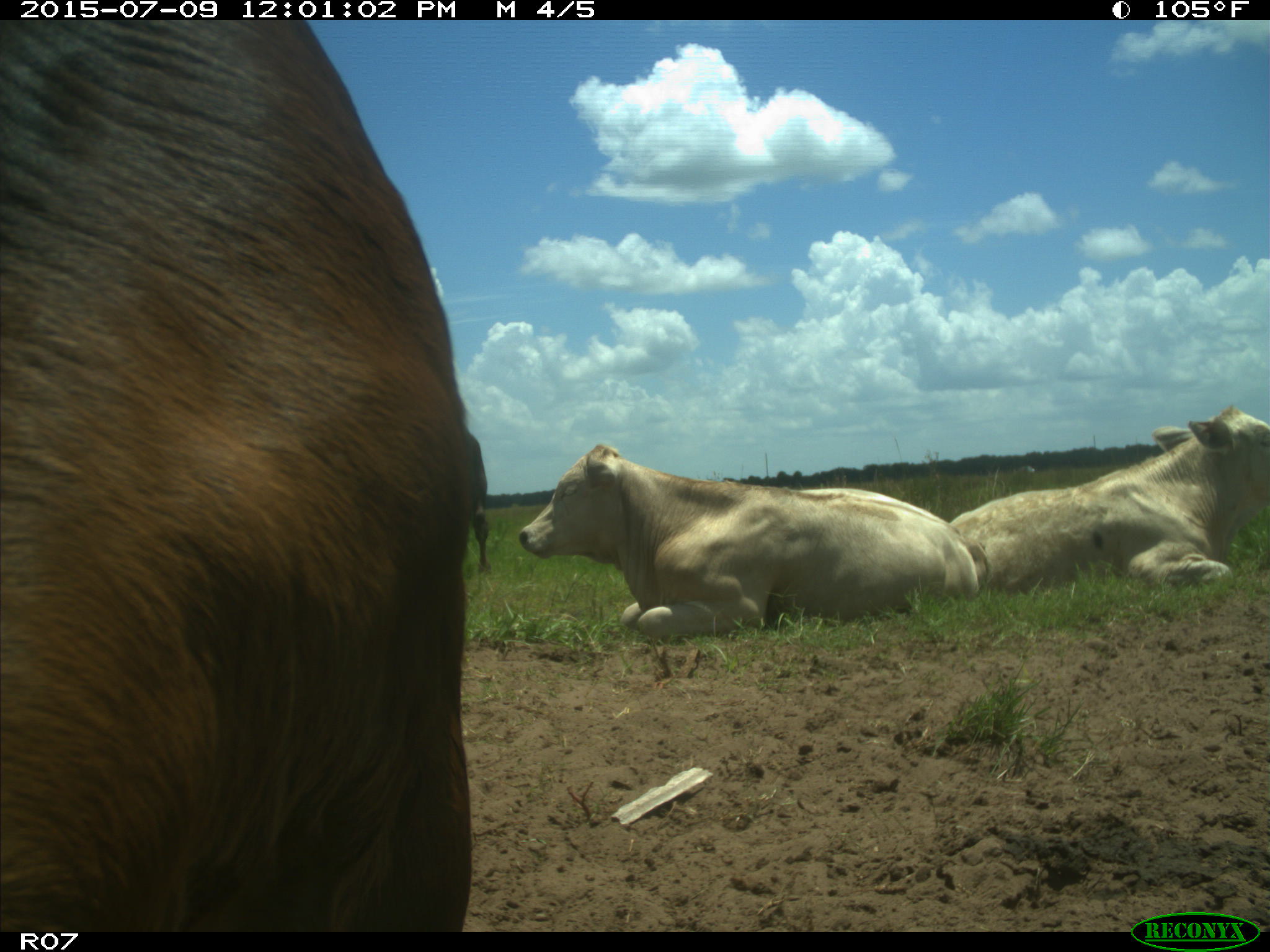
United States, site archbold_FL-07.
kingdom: Animalia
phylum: Chordata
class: Mammalia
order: Artiodactyla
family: Bovidae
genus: Bos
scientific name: Bos taurus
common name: domestic cow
Bos taurus (domestic cow).